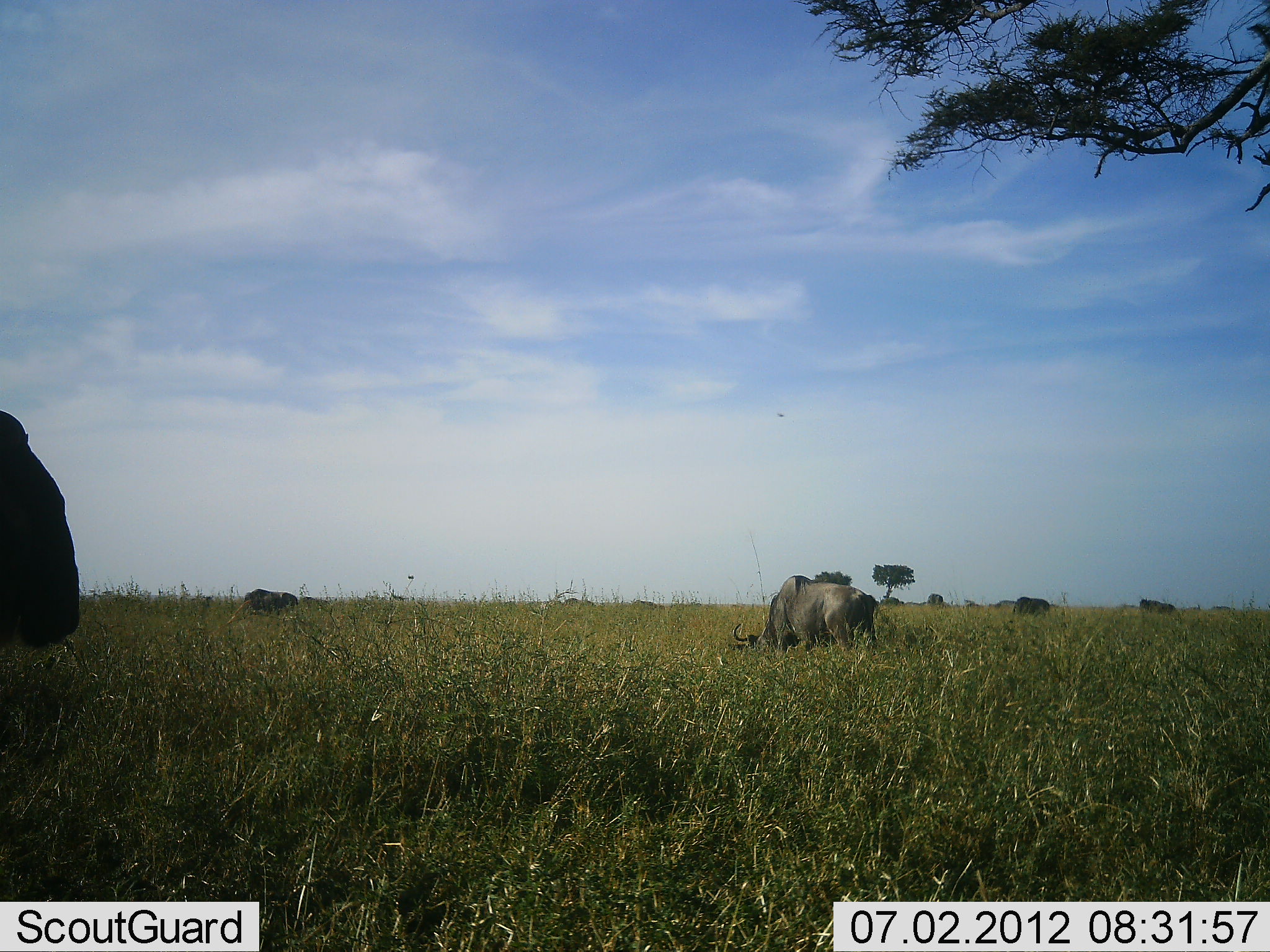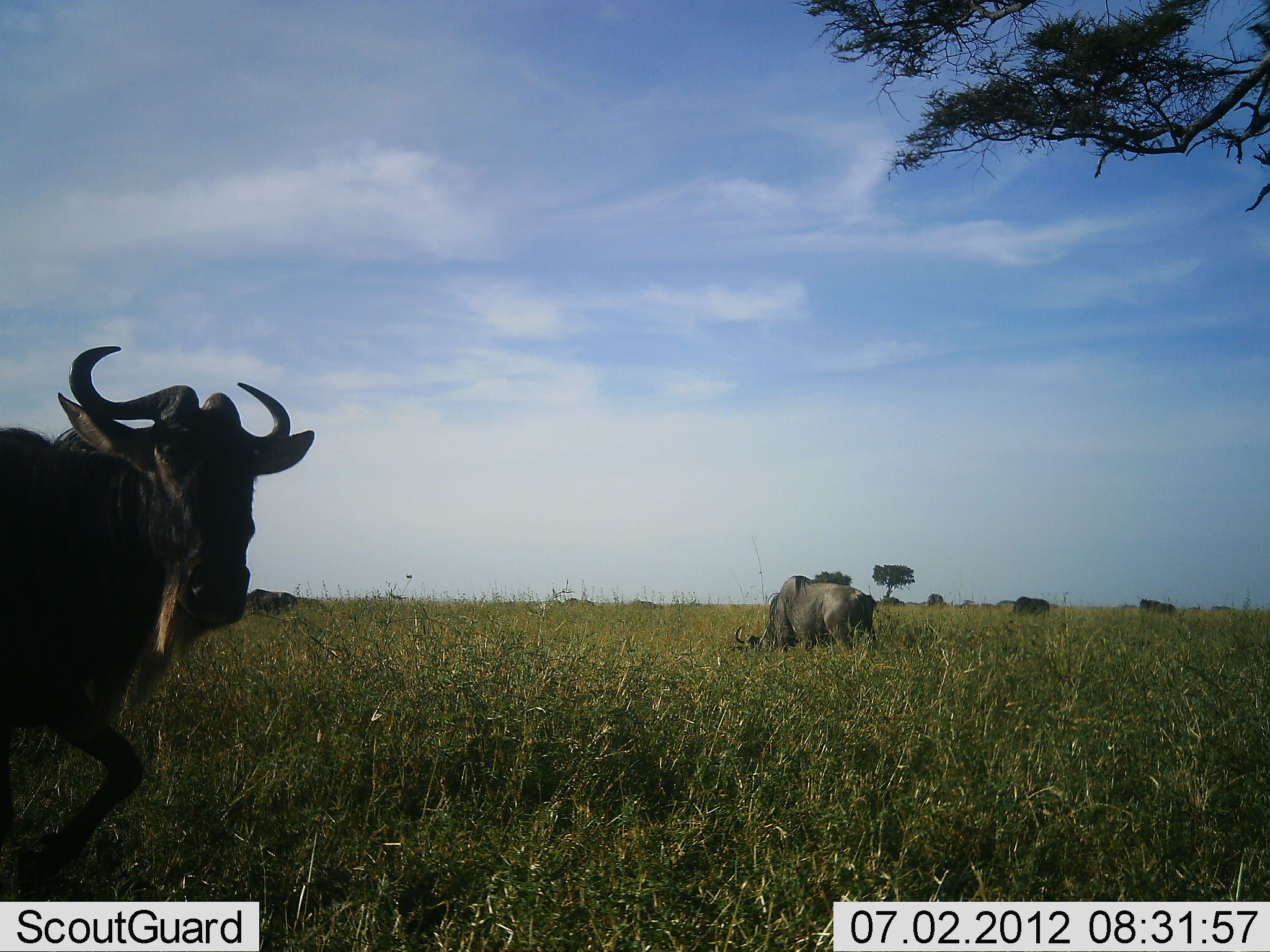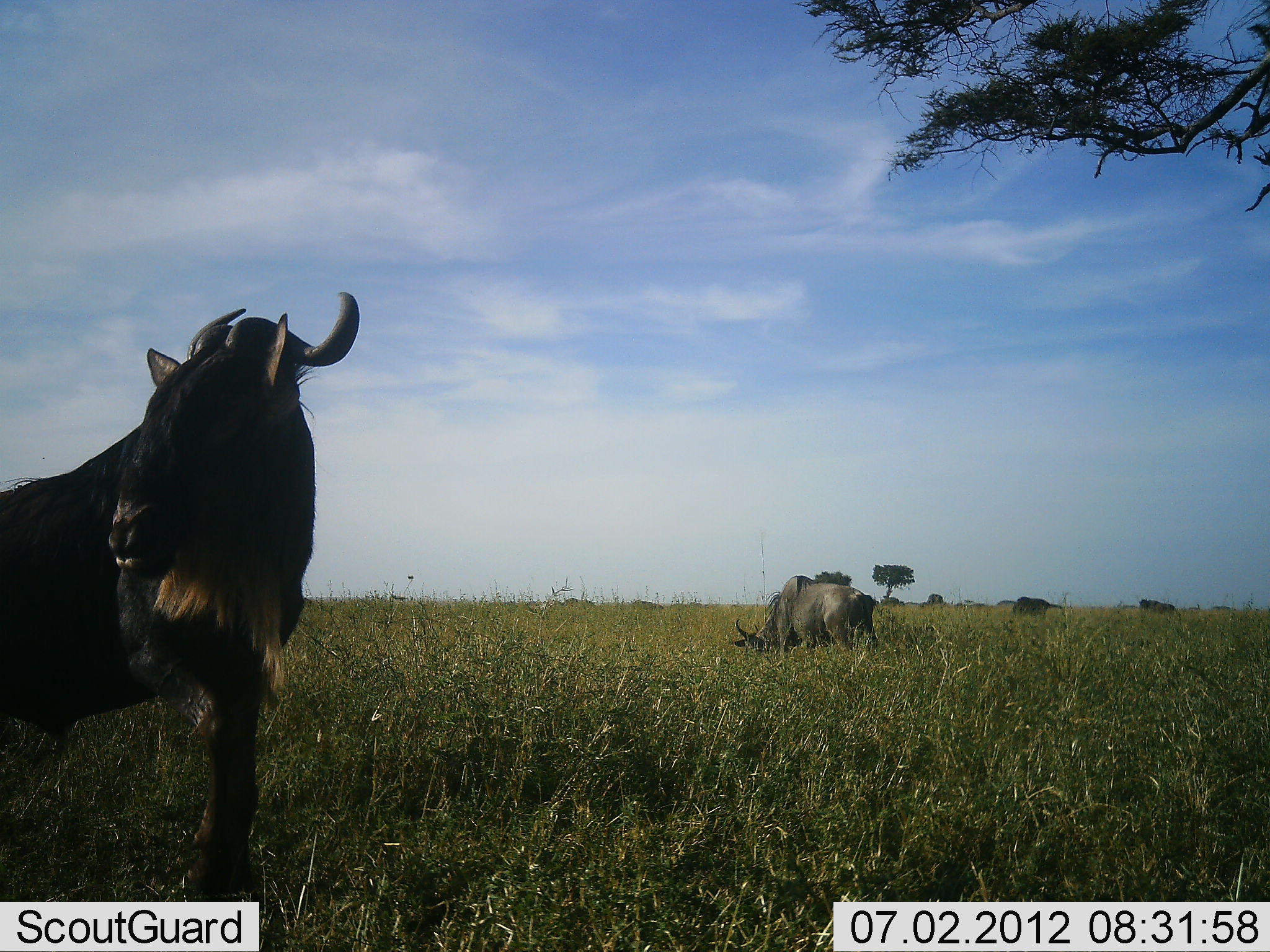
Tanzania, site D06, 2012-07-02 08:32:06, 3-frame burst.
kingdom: Animalia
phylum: Chordata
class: Mammalia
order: Artiodactyla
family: Bovidae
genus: Connochaetes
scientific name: Connochaetes taurinus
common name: blue wildebeest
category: wildebeest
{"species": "wildebeest (blue wildebeest) (Connochaetes taurinus)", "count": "5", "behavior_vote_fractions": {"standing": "20%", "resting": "0%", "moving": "80%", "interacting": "0%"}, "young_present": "0%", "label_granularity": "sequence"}